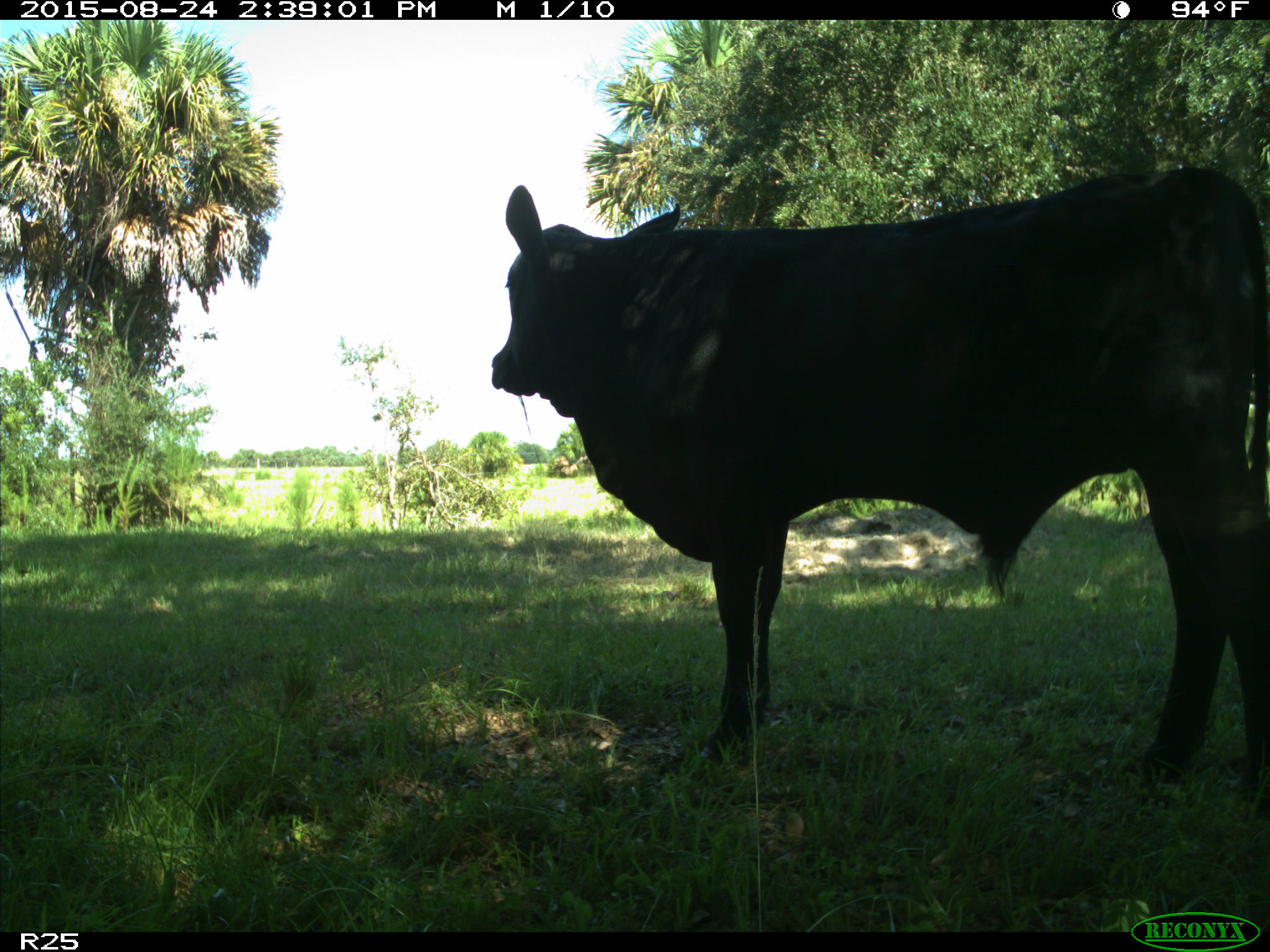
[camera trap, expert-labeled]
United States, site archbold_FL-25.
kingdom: Animalia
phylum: Chordata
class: Mammalia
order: Artiodactyla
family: Bovidae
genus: Bos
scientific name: Bos taurus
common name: domestic cow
Bos taurus (domestic cow).